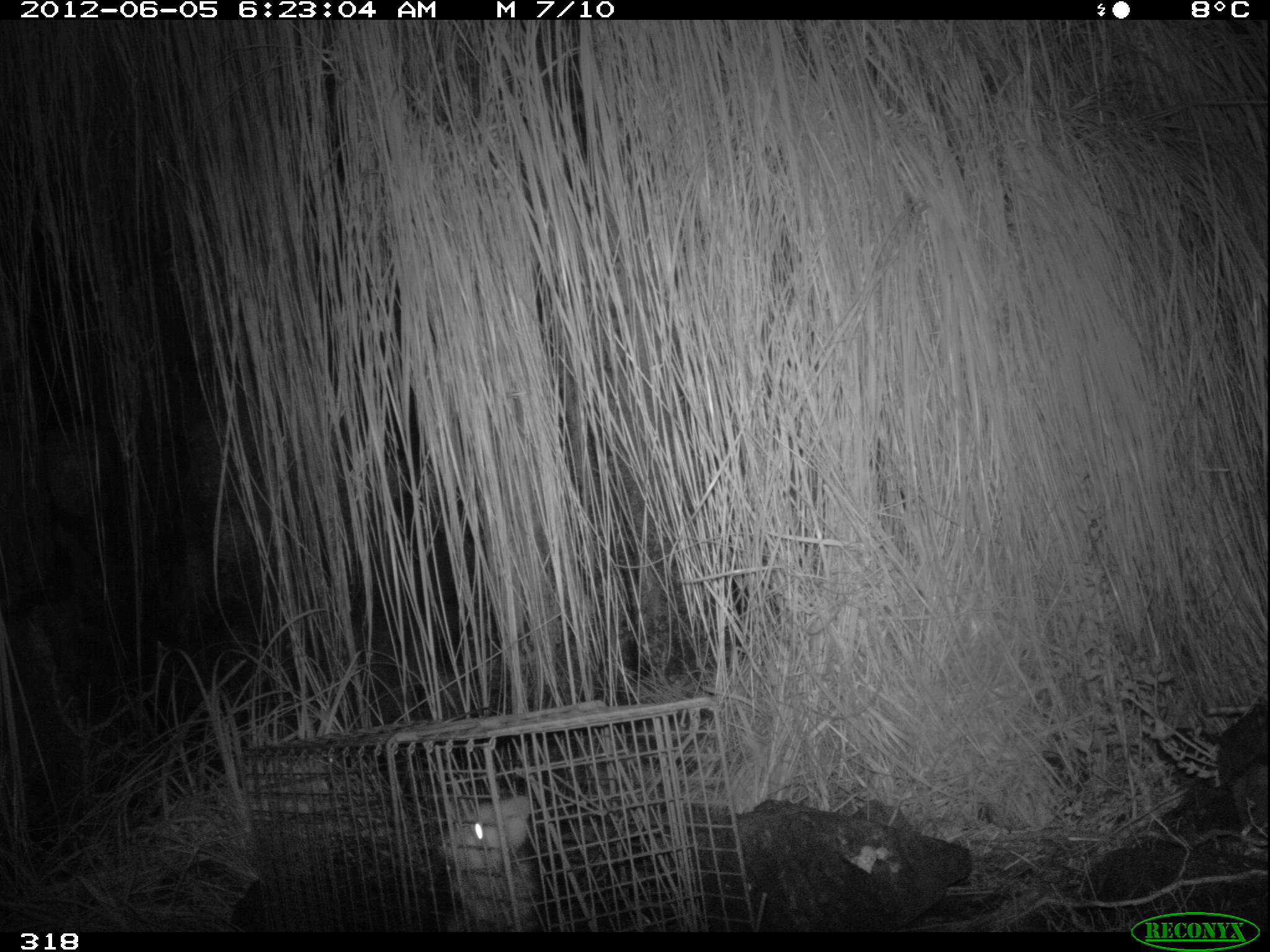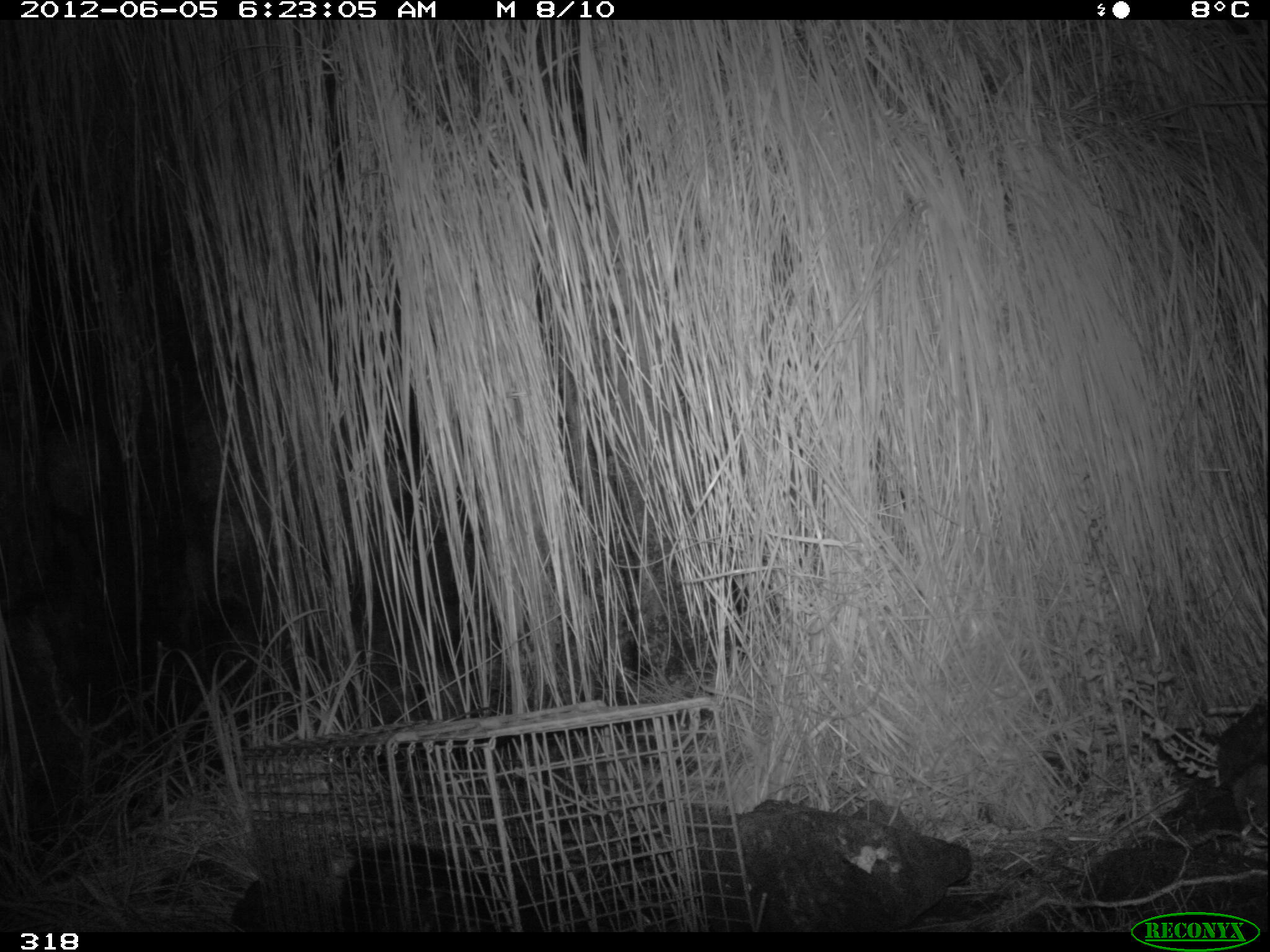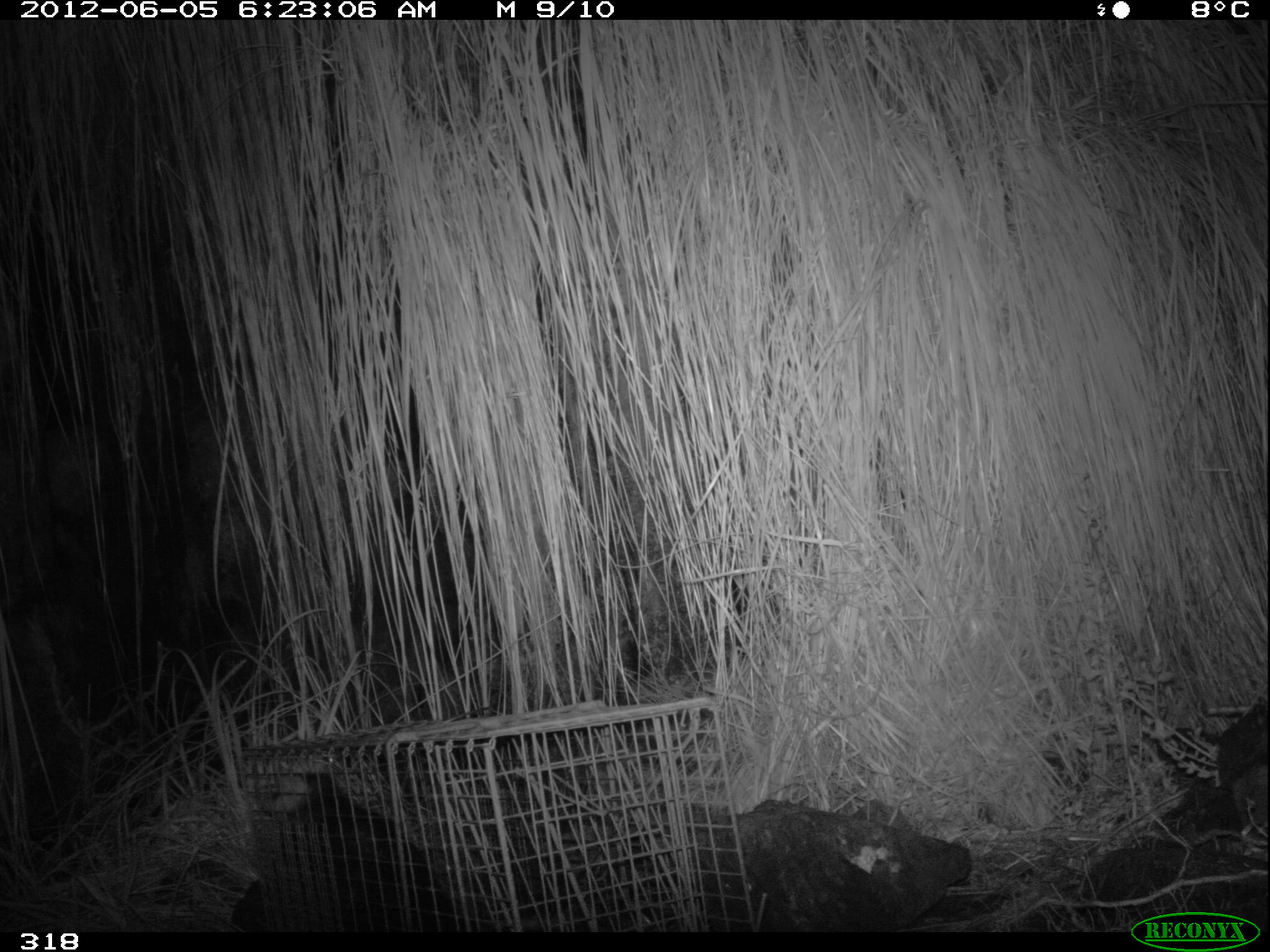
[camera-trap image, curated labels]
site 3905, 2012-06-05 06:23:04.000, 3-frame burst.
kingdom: Animalia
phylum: Chordata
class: Mammalia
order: Didelphimorphia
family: Didelphidae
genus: Didelphis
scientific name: Didelphis pernigra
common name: andean white-eared opossum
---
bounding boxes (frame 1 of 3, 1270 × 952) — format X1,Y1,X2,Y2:
didelphis pernigra: 440,792,543,932